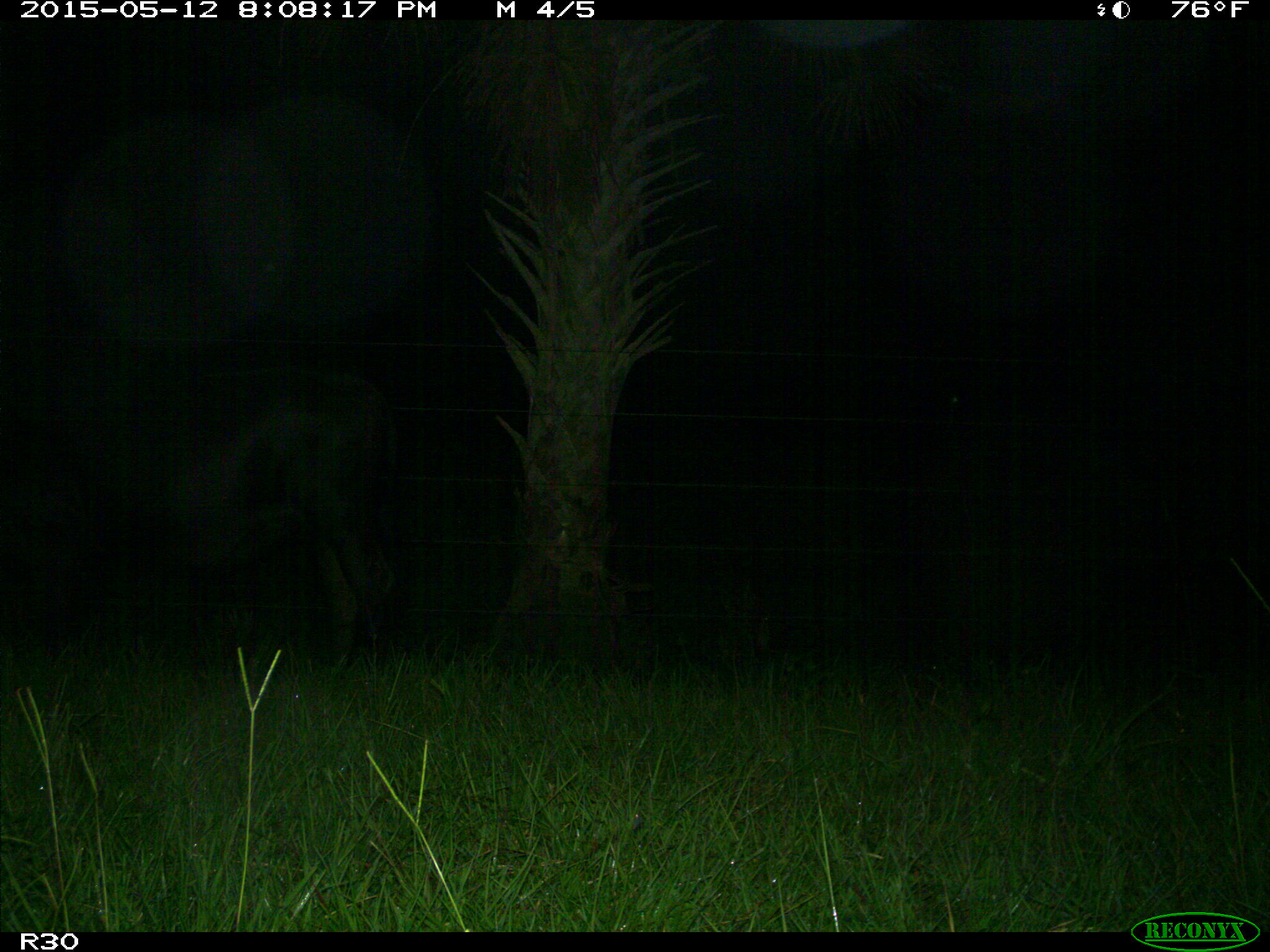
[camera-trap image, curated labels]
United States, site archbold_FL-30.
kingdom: Animalia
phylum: Chordata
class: Mammalia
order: Artiodactyla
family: Bovidae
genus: Bos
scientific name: Bos taurus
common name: domestic cow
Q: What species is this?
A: Bos taurus (domestic cow).